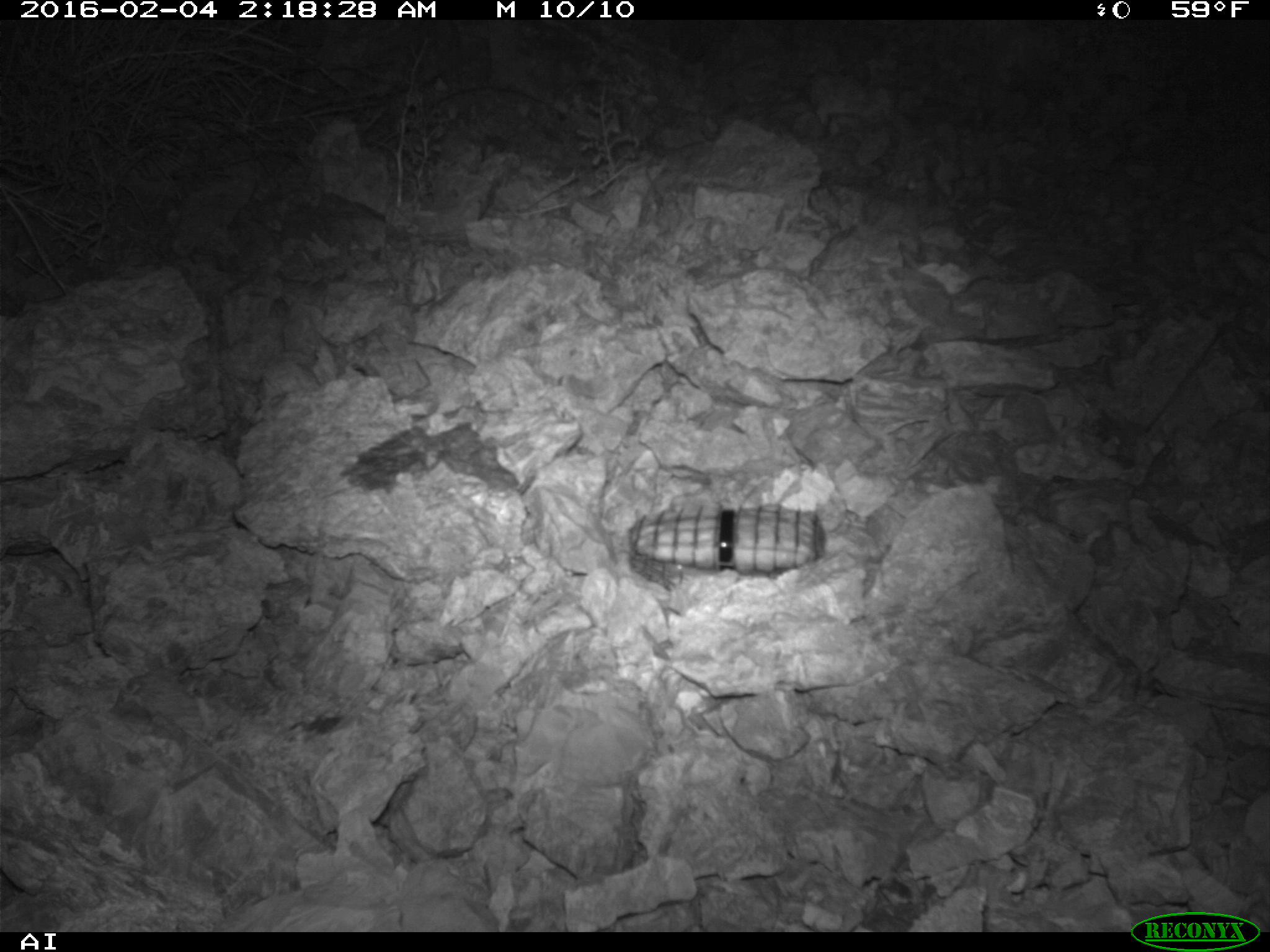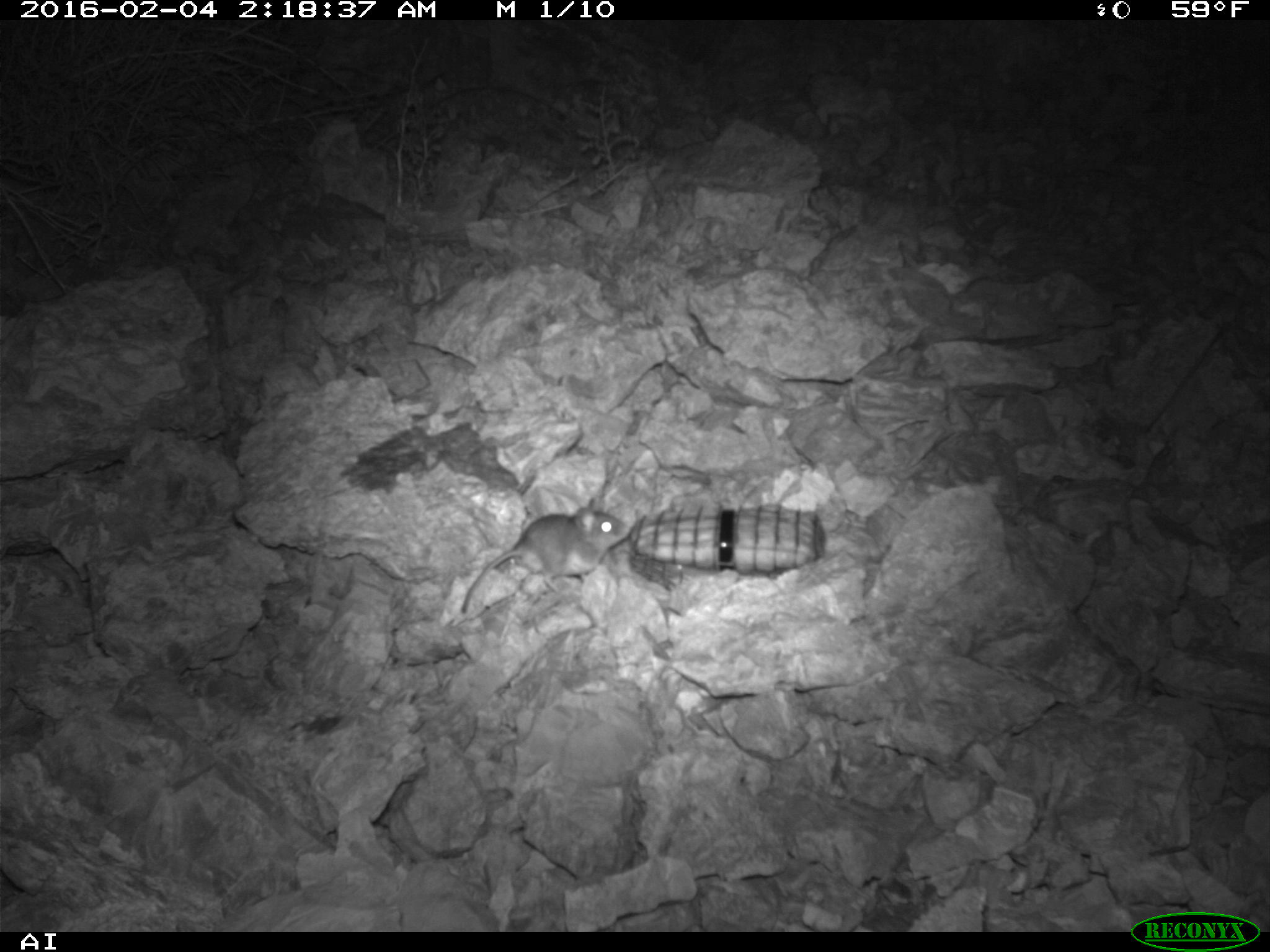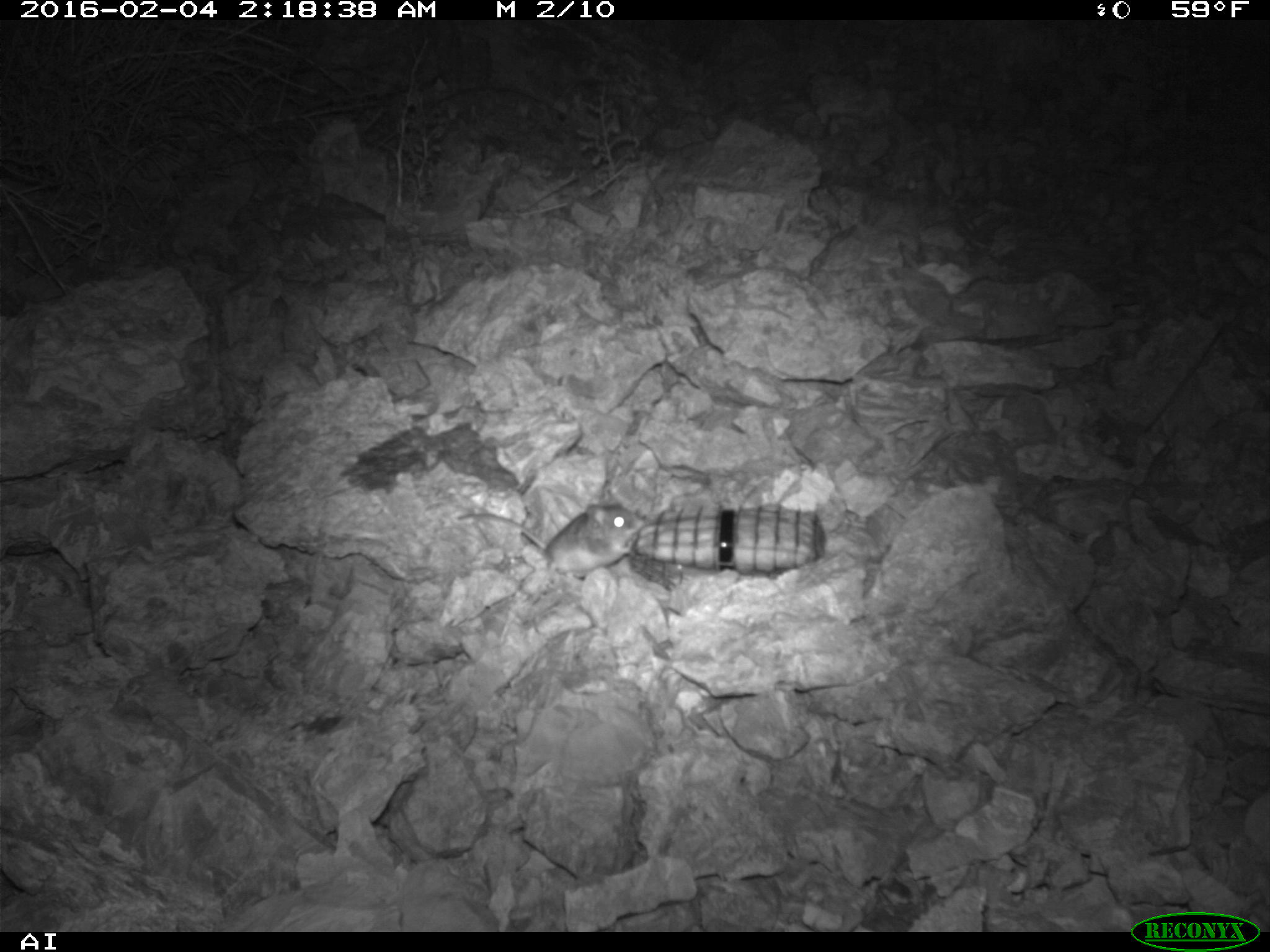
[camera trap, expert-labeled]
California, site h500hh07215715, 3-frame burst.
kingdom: Animalia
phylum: Chordata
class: Mammalia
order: Rodentia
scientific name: Rodentia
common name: rodent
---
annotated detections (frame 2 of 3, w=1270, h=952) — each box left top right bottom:
rodent: 462 497 630 613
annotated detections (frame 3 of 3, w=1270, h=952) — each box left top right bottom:
rodent: 456 496 648 576